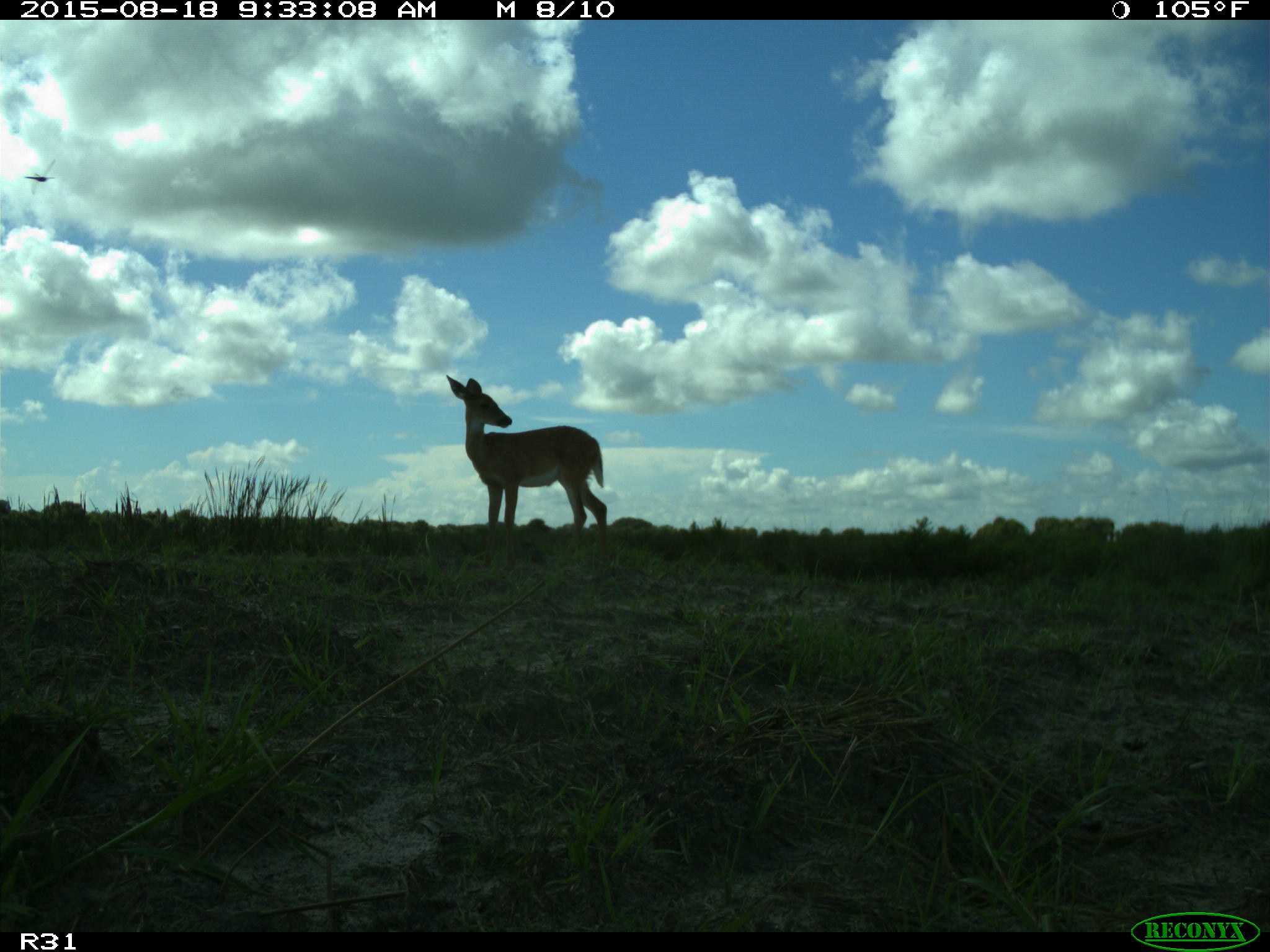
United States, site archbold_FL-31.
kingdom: Animalia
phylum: Chordata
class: Mammalia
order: Artiodactyla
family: Cervidae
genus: Odocoileus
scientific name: Odocoileus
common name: deer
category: unidentified deer